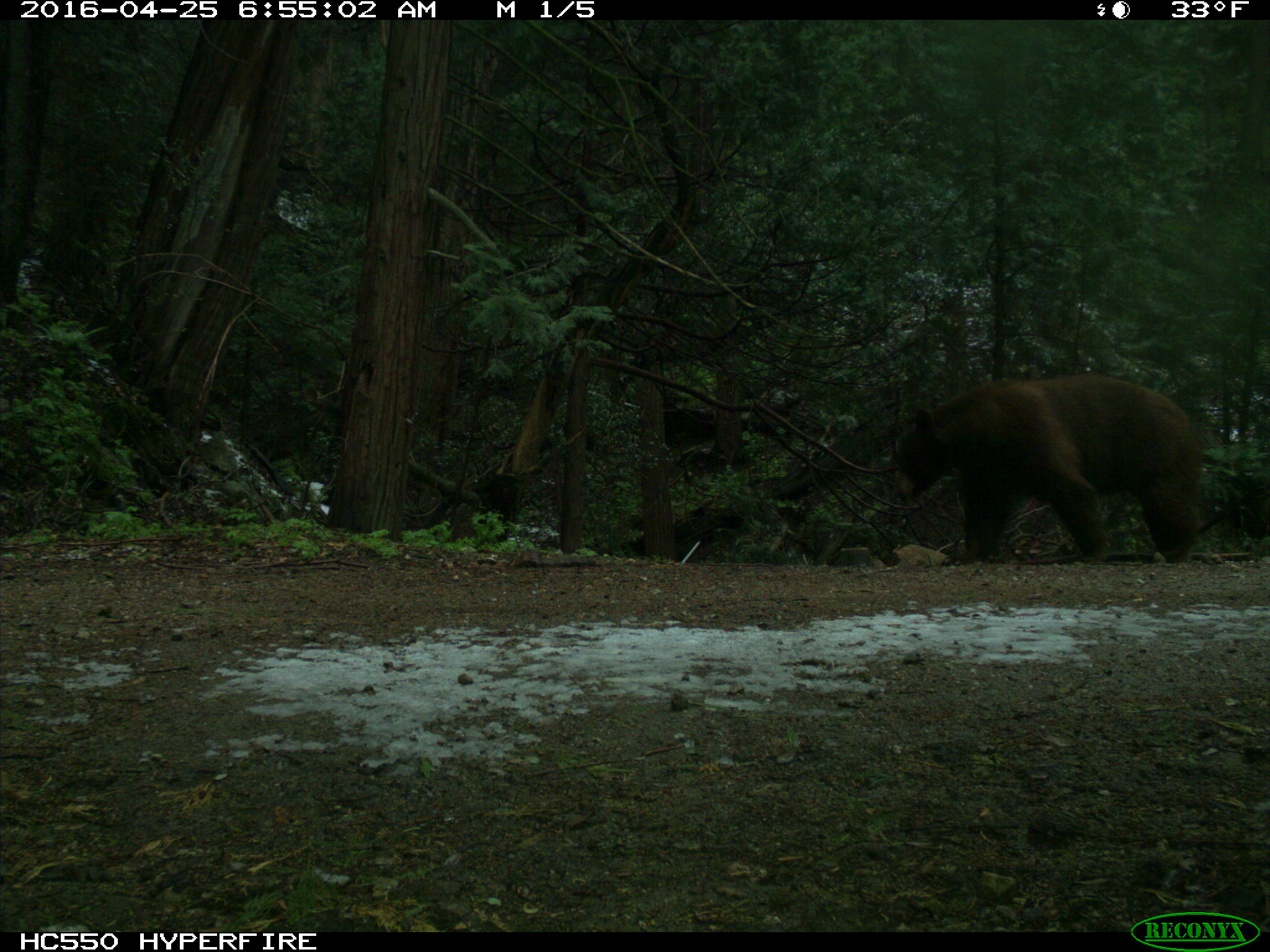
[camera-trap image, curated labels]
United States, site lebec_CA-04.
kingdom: Animalia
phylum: Chordata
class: Mammalia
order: Carnivora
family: Ursidae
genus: Ursus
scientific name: Ursus americanus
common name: american black bear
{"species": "Ursus americanus (american black bear)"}